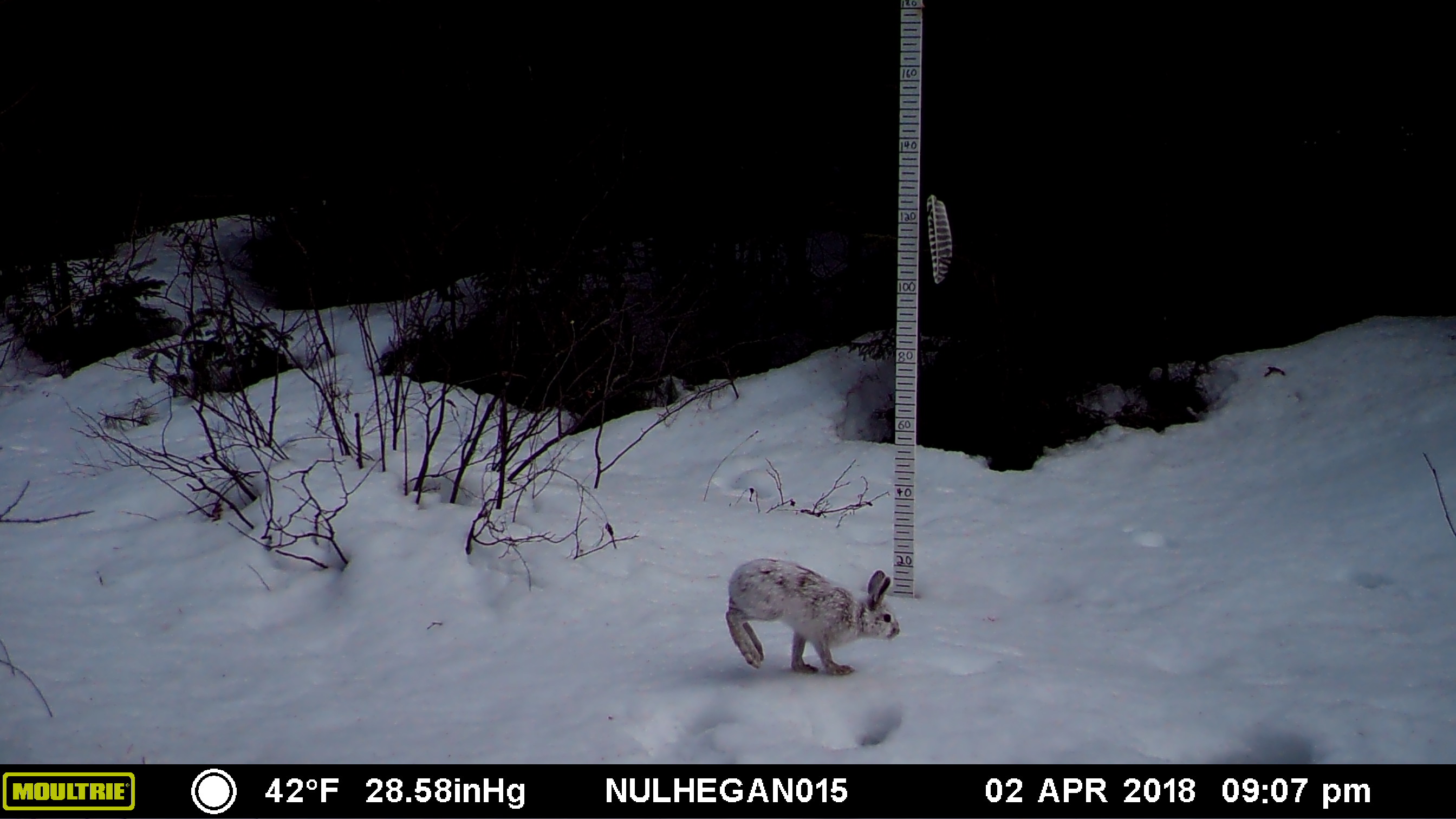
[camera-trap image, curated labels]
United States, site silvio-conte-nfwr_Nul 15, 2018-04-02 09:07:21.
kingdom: Animalia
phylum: Chordata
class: Mammalia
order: Lagomorpha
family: Leporidae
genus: Lepus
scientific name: Lepus americanus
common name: snowshoe hare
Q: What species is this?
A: Snowshoe hare (Lepus americanus).